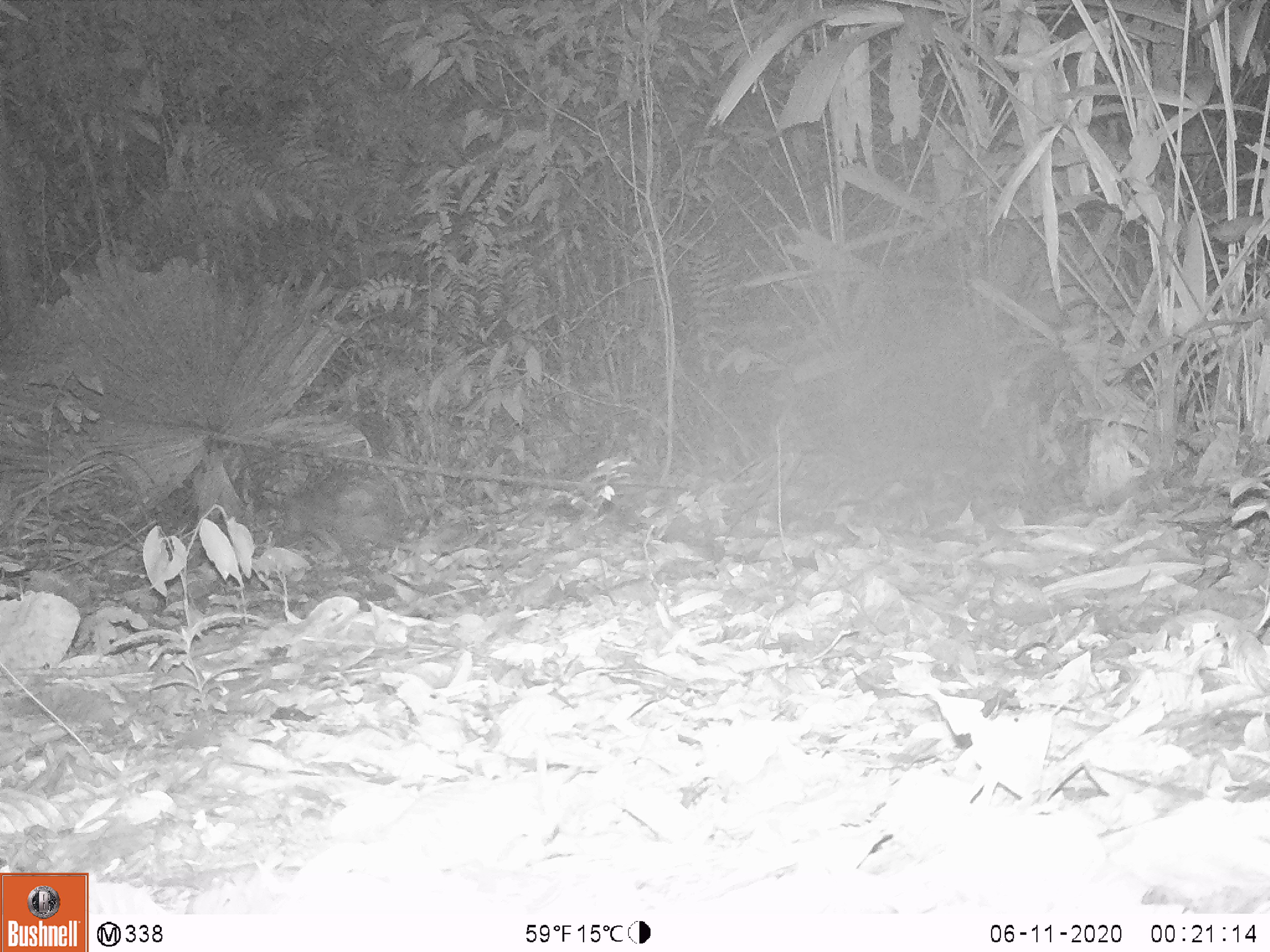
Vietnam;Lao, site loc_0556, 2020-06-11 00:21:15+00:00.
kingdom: Animalia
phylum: Chordata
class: Mammalia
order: Rodentia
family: Hystricidae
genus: Atherurus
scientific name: Atherurus macrourus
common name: asiatic brush-tailed porcupine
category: asiatic brush tailed porcupine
Asiatic brush tailed porcupine (asiatic brush-tailed porcupine) (Atherurus macrourus). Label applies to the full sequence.